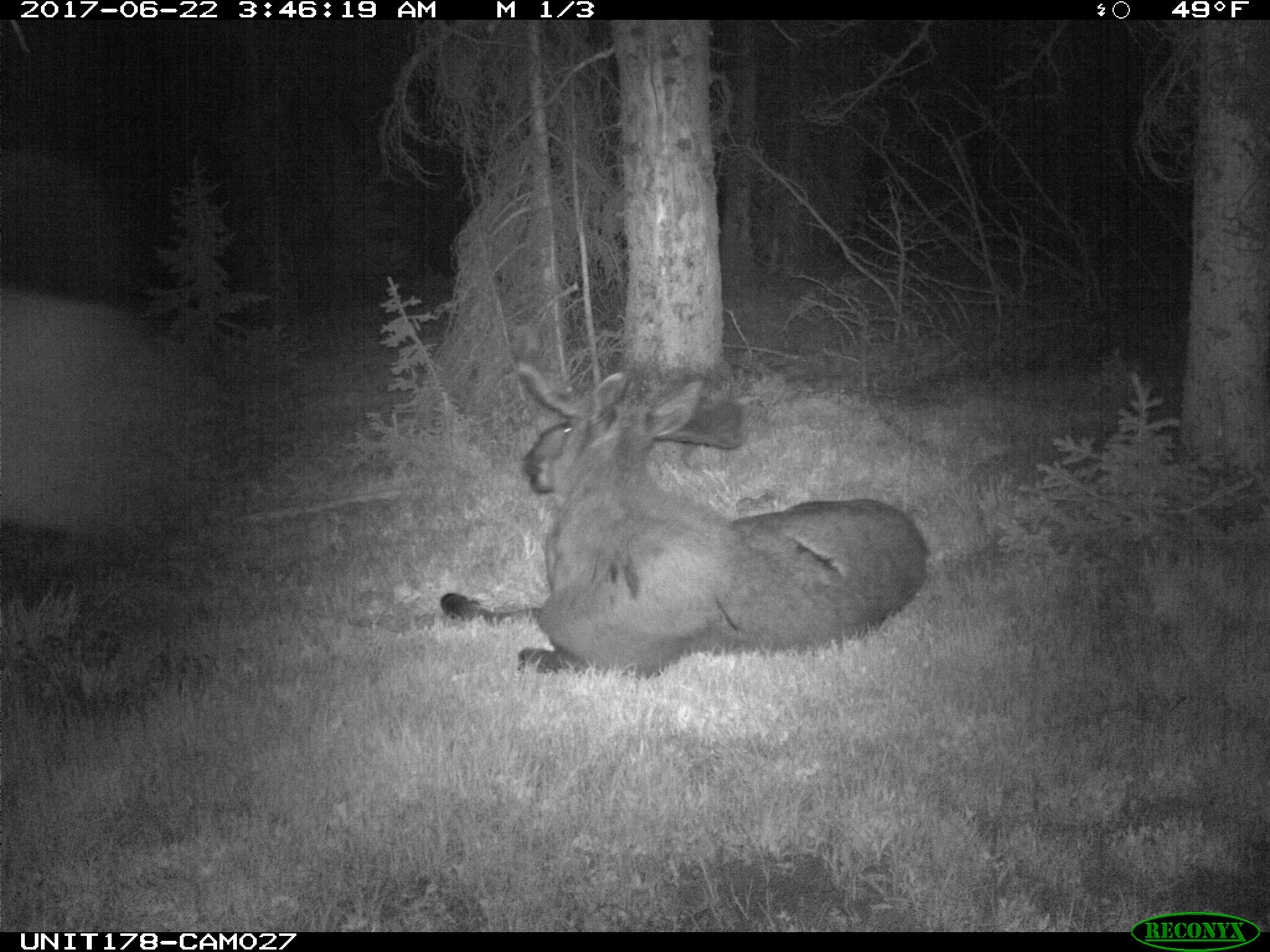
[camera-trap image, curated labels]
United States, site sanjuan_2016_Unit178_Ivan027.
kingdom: Animalia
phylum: Chordata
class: Mammalia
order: Artiodactyla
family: Cervidae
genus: Alces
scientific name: Alces alces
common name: moose